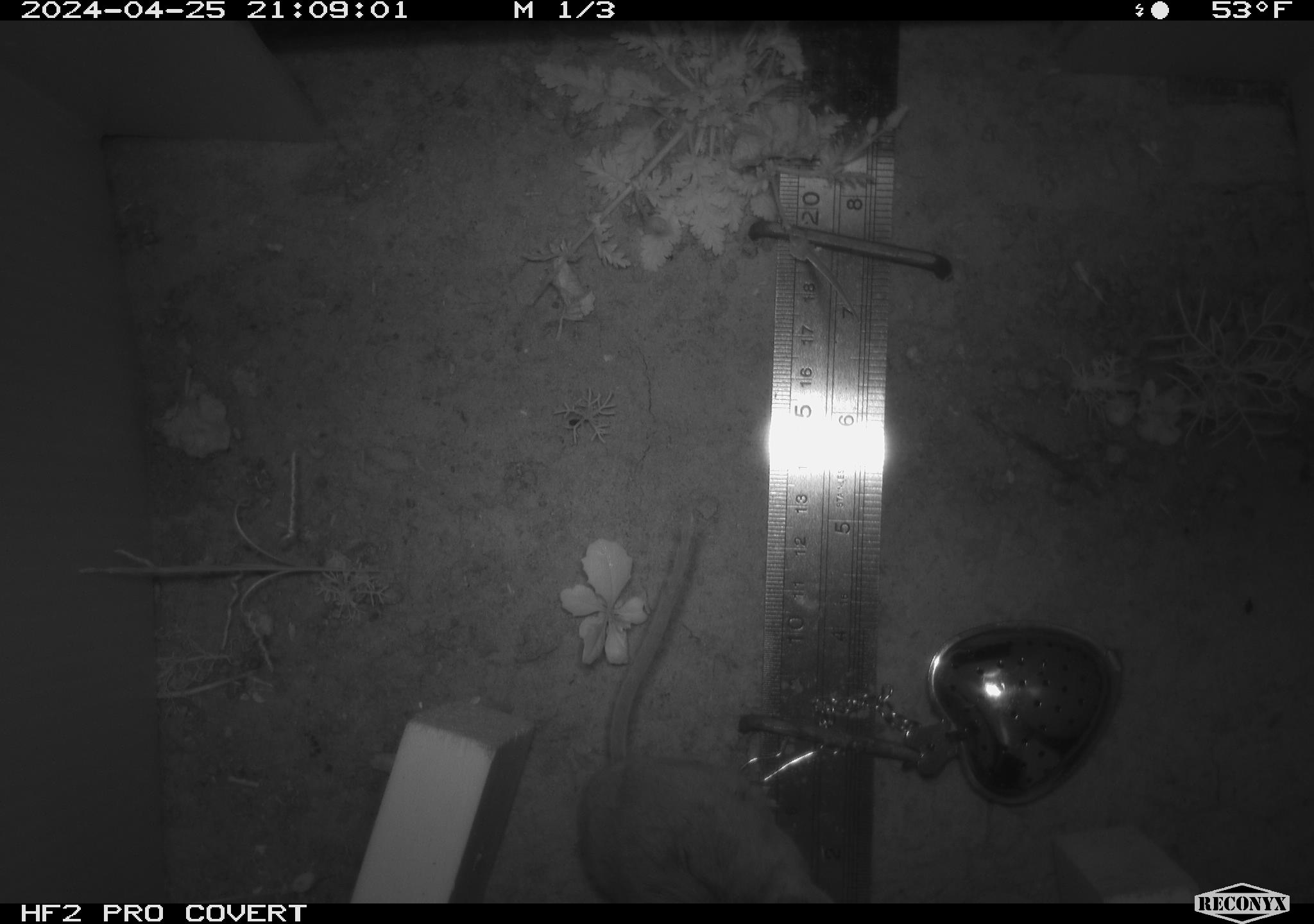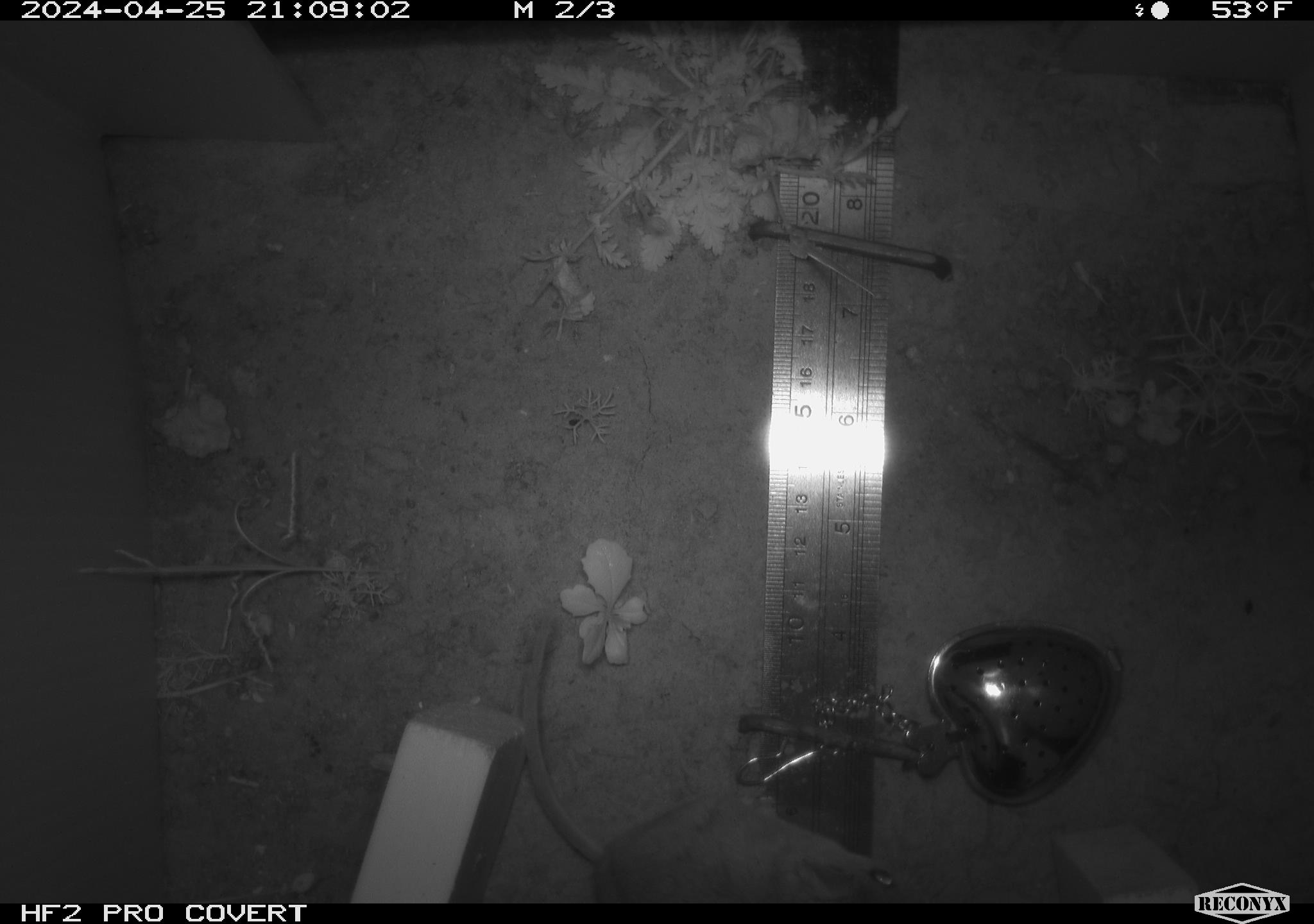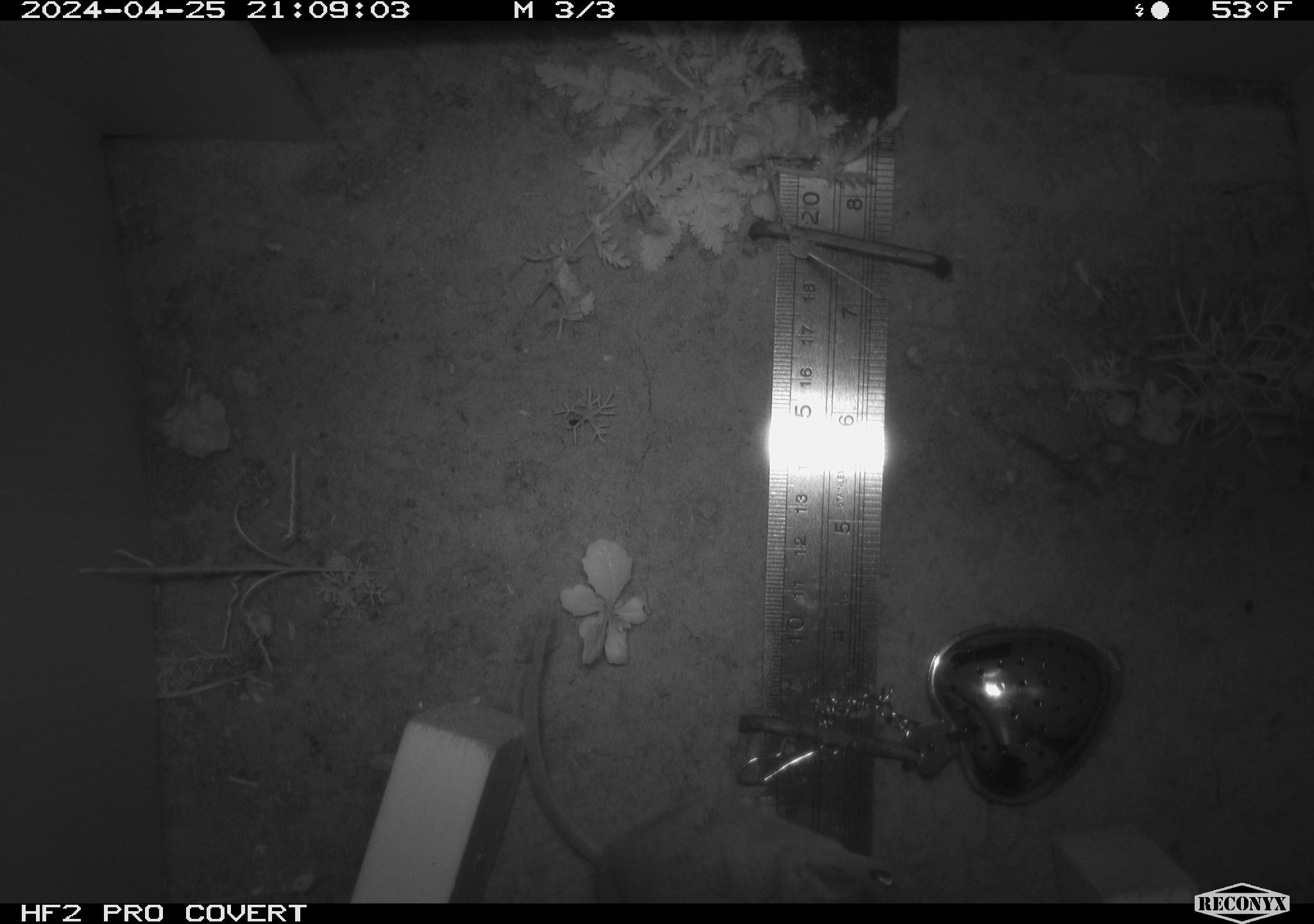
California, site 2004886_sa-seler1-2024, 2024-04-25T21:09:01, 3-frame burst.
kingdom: Animalia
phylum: Chordata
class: Mammalia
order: Rodentia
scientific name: Rodentia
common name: mouse species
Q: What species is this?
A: Mouse species (Rodentia).